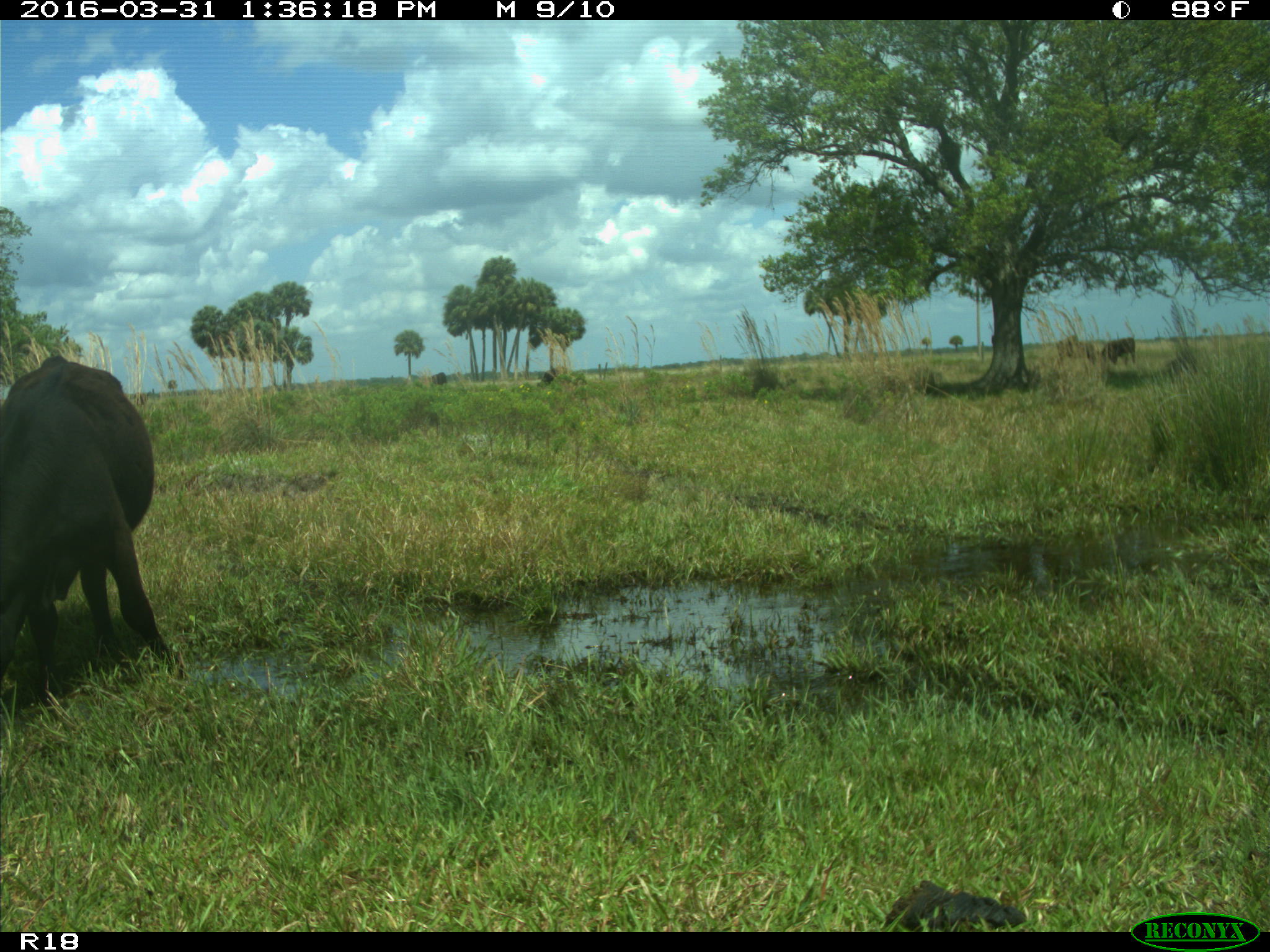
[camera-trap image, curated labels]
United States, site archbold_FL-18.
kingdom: Animalia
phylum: Chordata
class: Mammalia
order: Artiodactyla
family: Bovidae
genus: Bos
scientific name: Bos taurus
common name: domestic cow